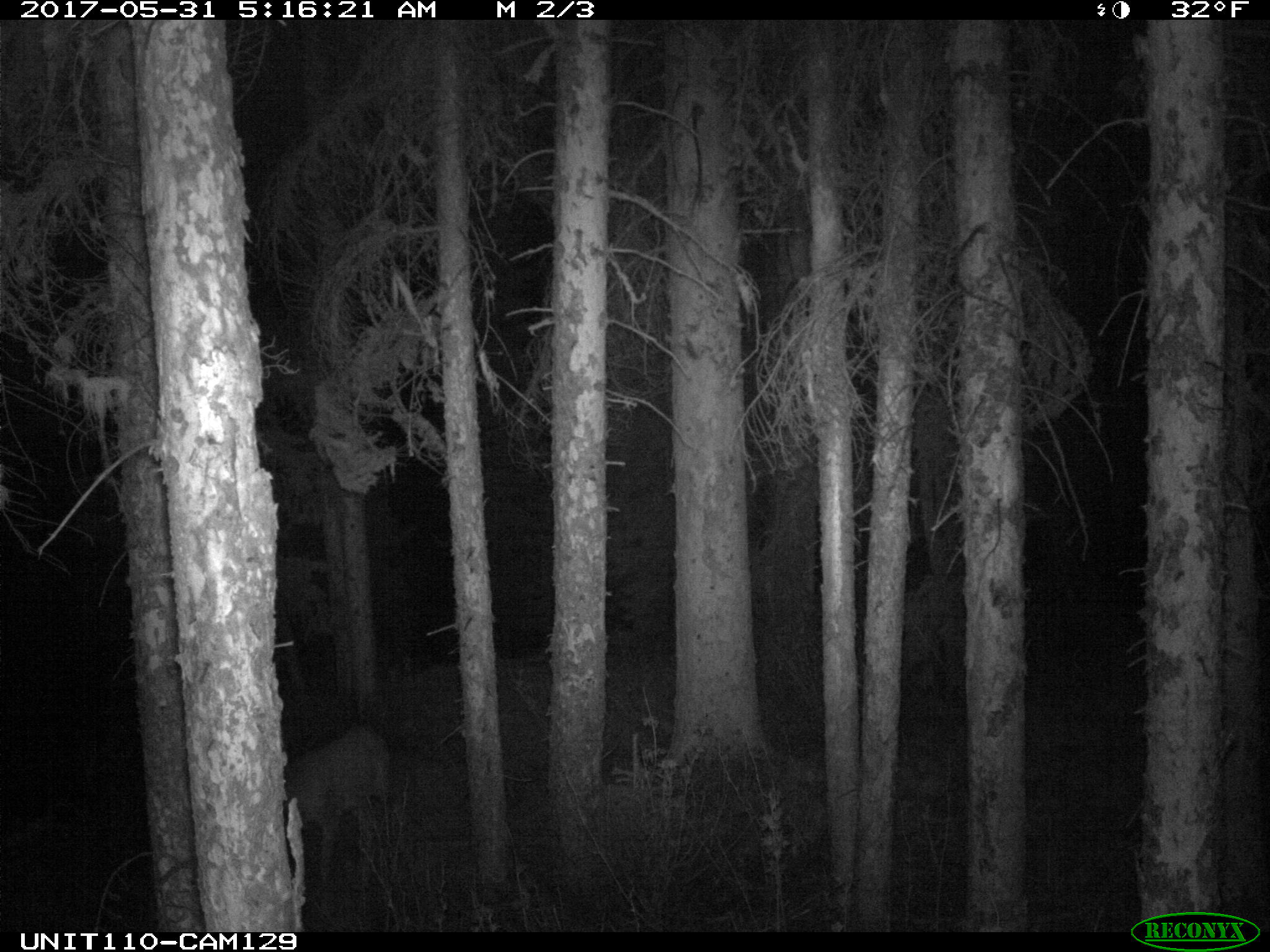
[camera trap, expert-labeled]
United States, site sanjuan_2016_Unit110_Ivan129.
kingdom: Animalia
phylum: Chordata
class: Mammalia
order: Artiodactyla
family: Cervidae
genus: Odocoileus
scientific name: Odocoileus hemionus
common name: mule deer